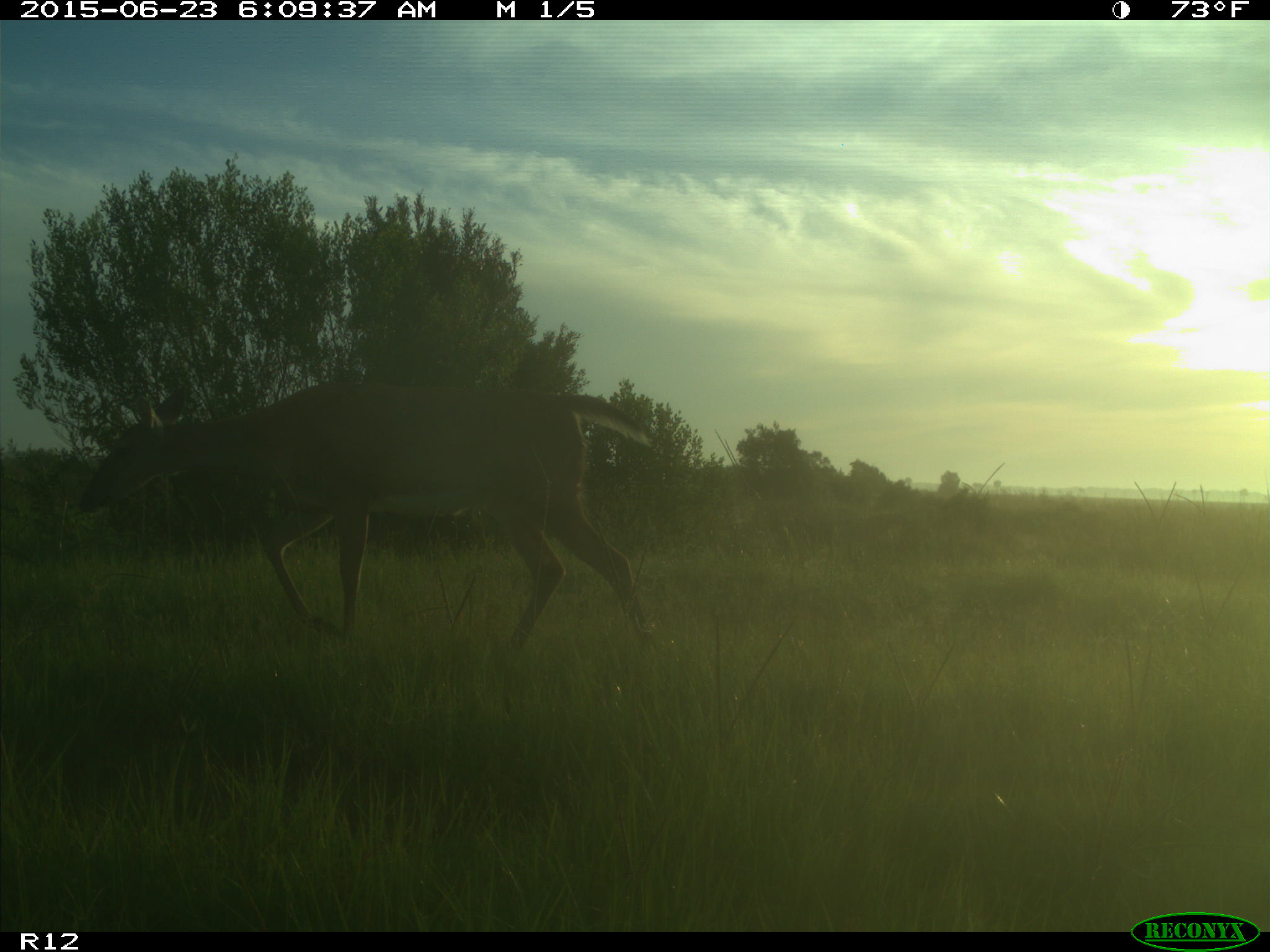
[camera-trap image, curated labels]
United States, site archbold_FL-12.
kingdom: Animalia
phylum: Chordata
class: Mammalia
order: Artiodactyla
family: Cervidae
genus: Odocoileus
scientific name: Odocoileus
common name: deer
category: unidentified deer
Unidentified deer (deer) (Odocoileus).